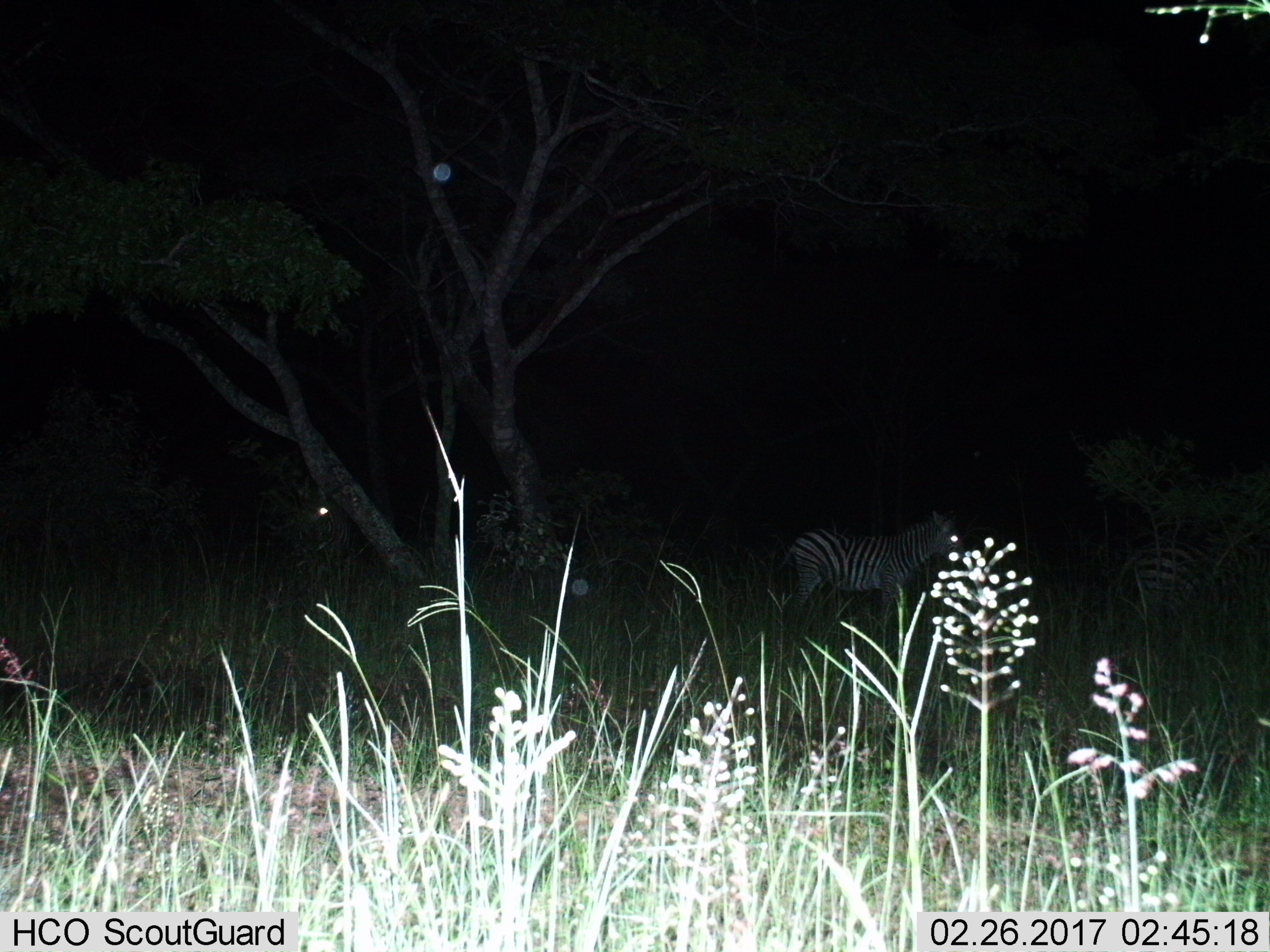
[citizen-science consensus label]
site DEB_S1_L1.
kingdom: Animalia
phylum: Chordata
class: Mammalia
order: Perissodactyla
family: Equidae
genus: Equus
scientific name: Equus quagga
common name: plains zebra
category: zebraplains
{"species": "zebraplains (plains zebra) (Equus quagga)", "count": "2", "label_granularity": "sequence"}